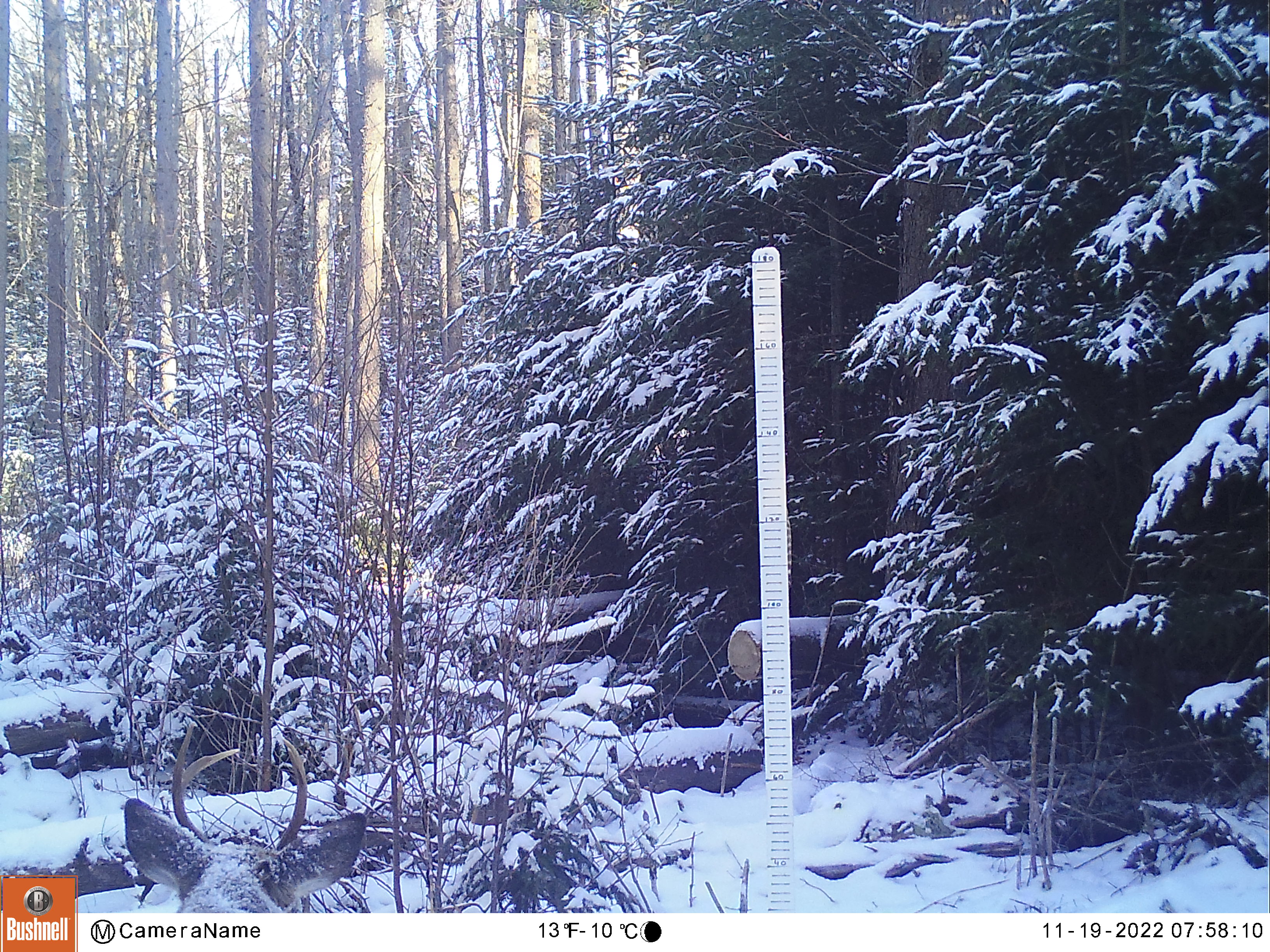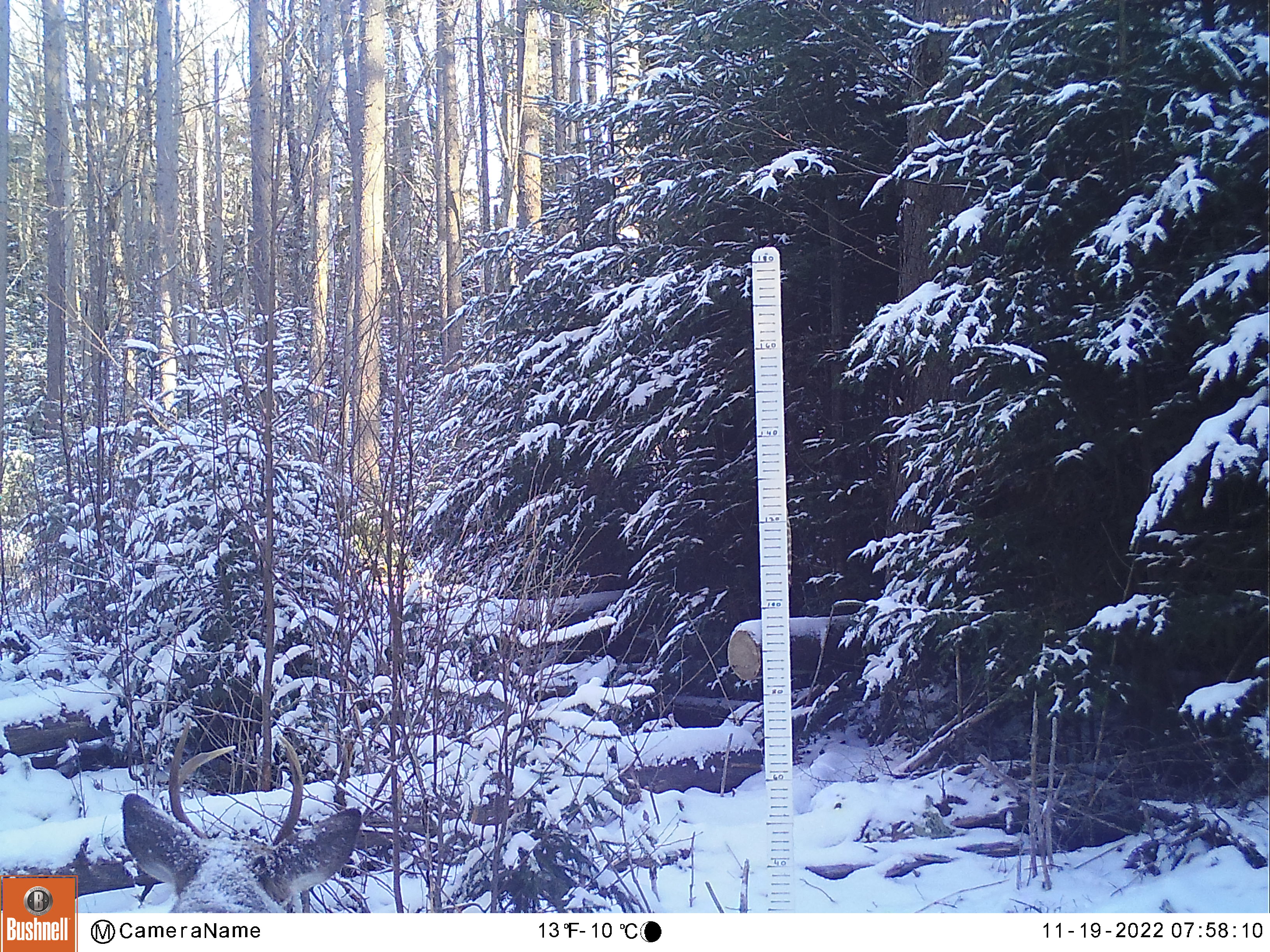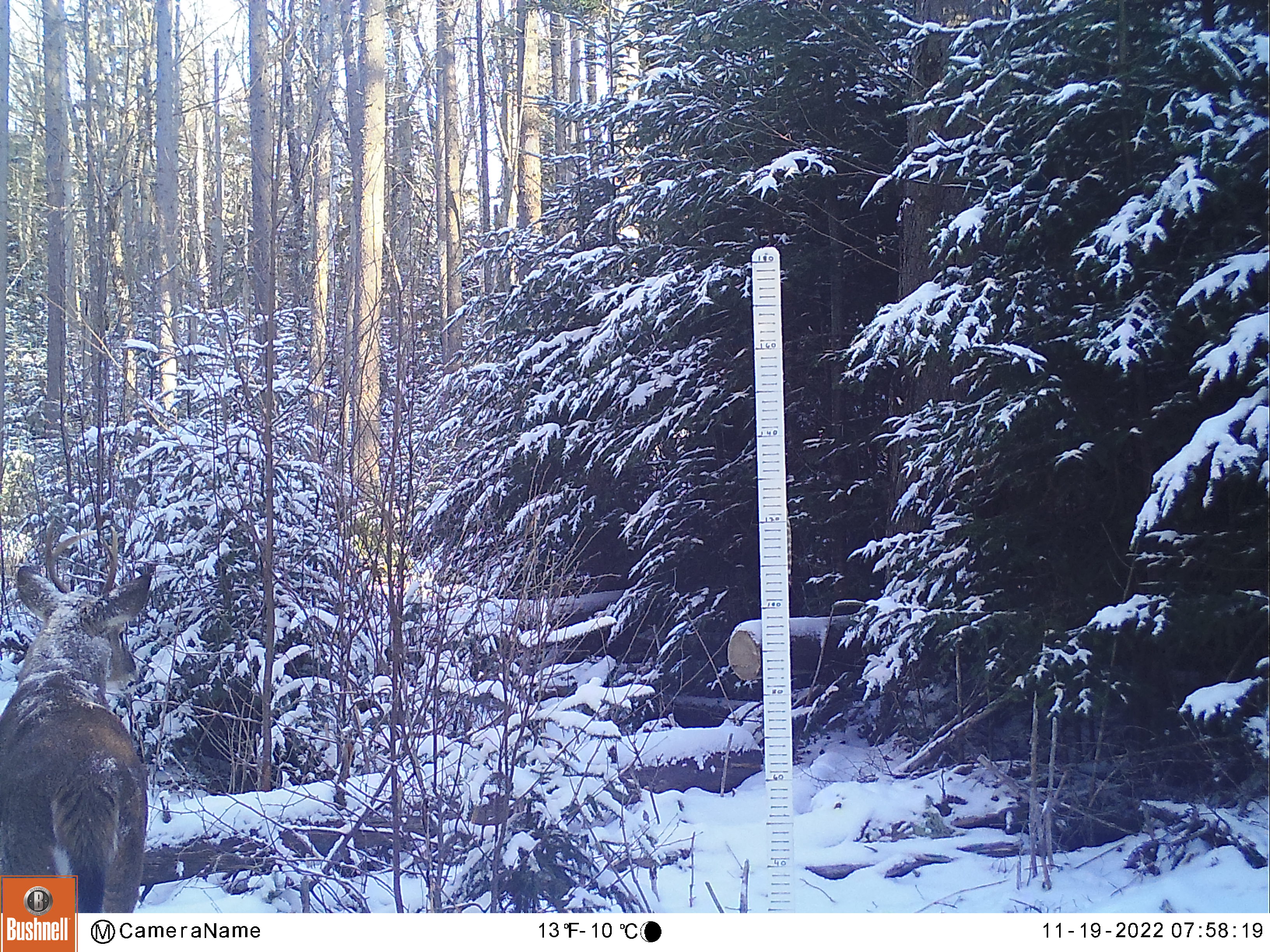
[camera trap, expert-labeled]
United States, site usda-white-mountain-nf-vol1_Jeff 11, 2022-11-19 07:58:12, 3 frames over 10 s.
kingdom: Animalia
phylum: Chordata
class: Mammalia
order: Artiodactyla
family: Cervidae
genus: Odocoileus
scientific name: Odocoileus virginianus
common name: white-tailed deer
White-tailed deer (Odocoileus virginianus).